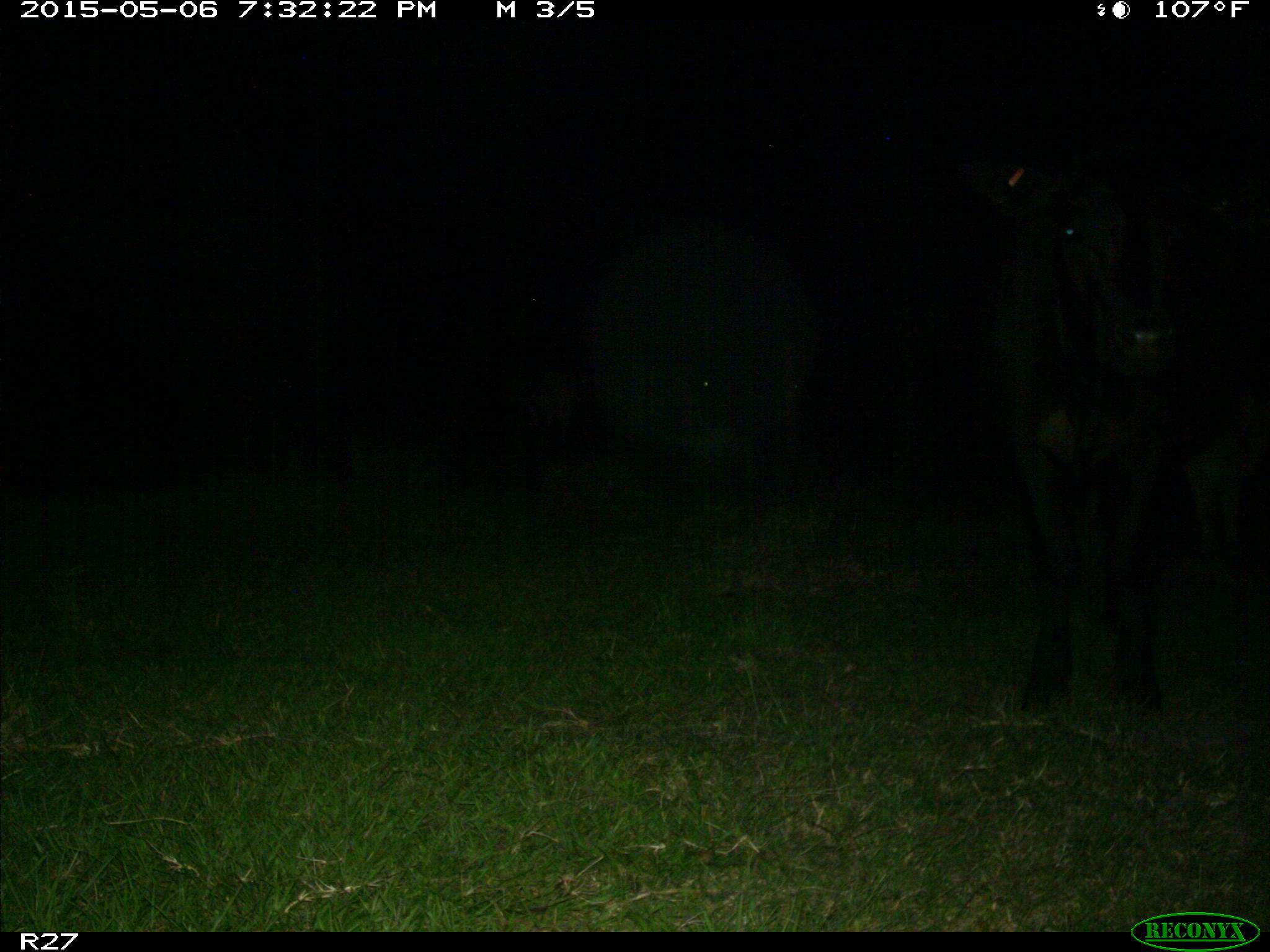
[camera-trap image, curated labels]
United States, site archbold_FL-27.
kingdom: Animalia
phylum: Chordata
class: Mammalia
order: Artiodactyla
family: Bovidae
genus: Bos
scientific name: Bos taurus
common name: domestic cow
Bos taurus (domestic cow).